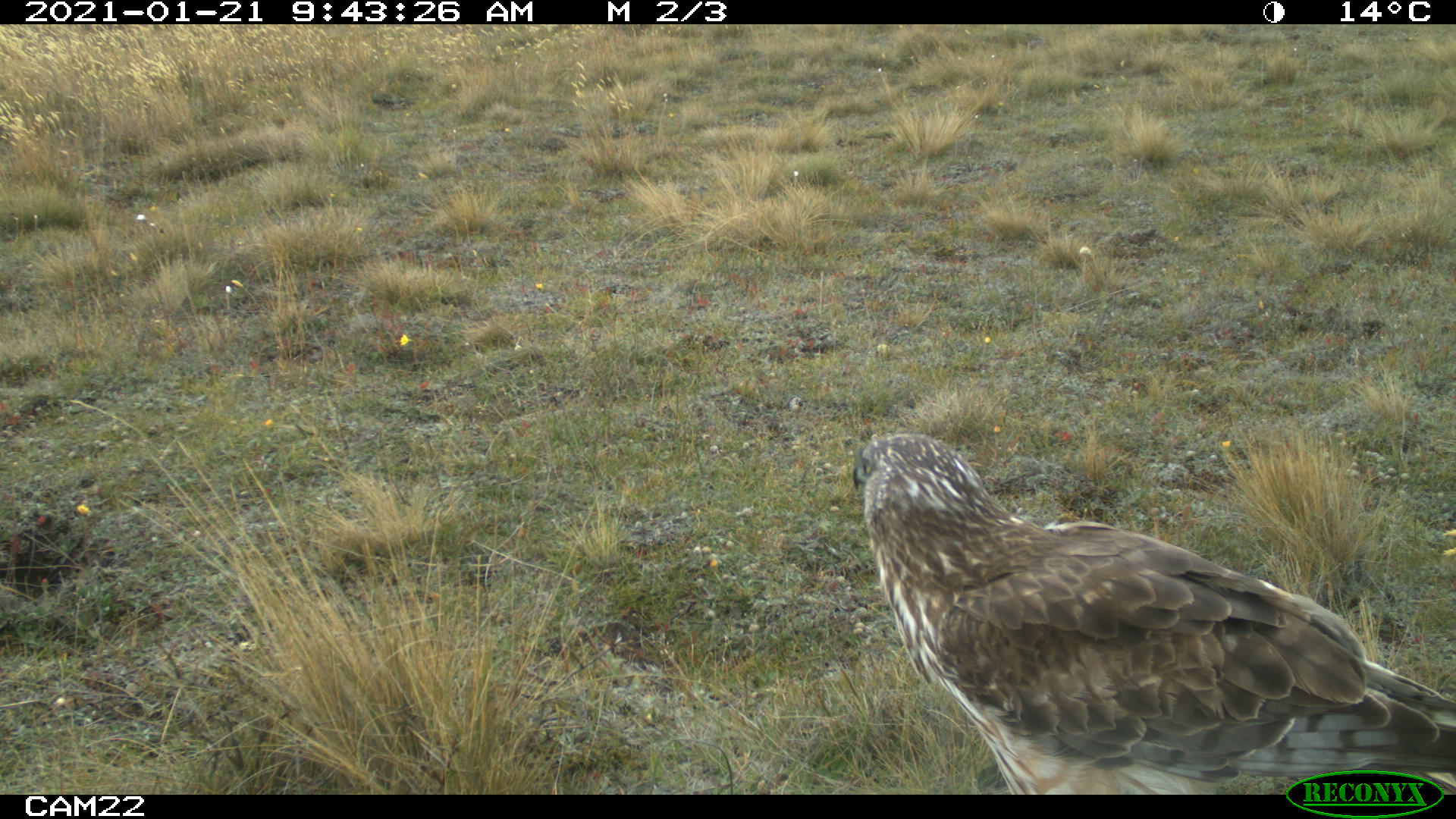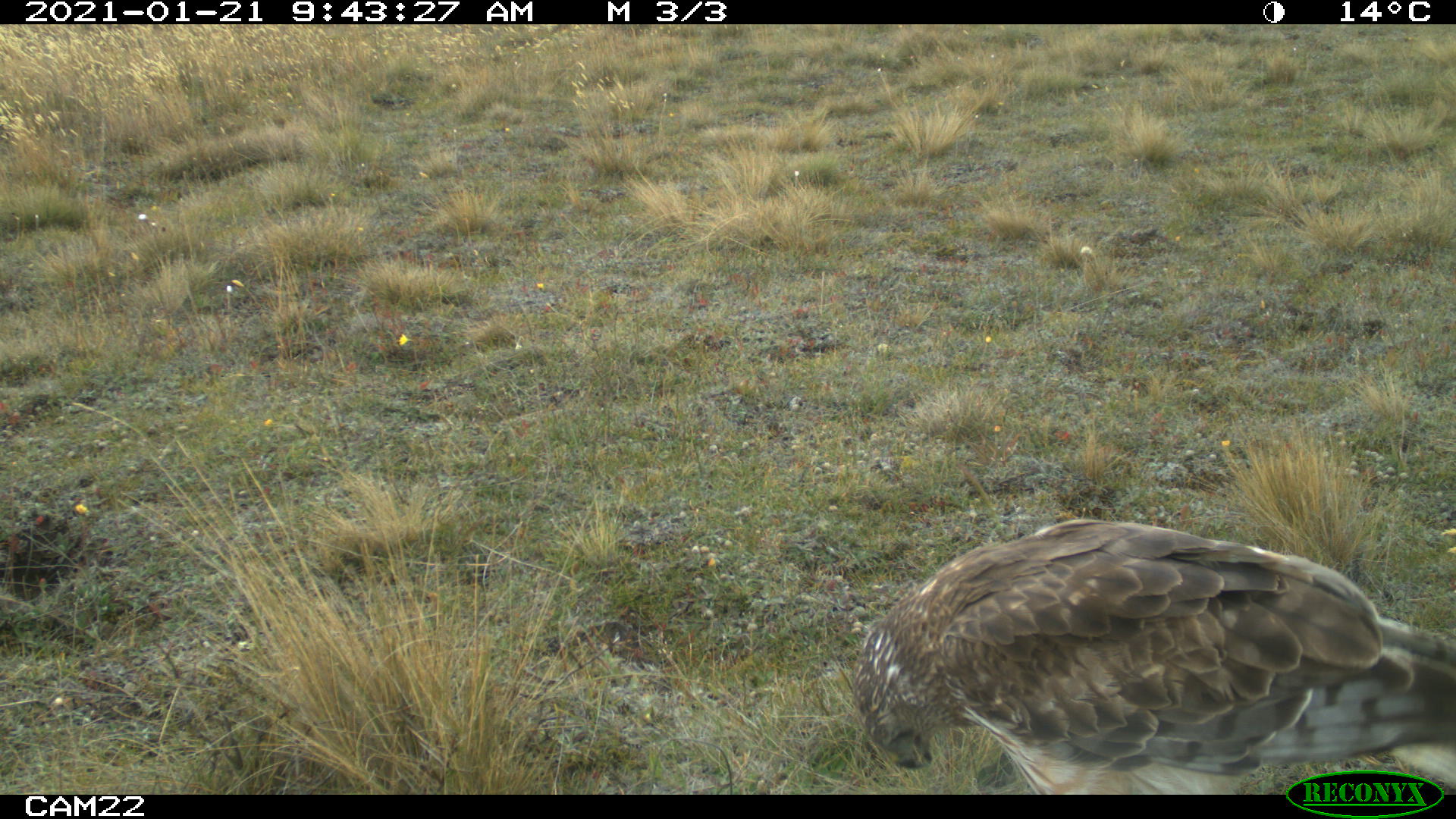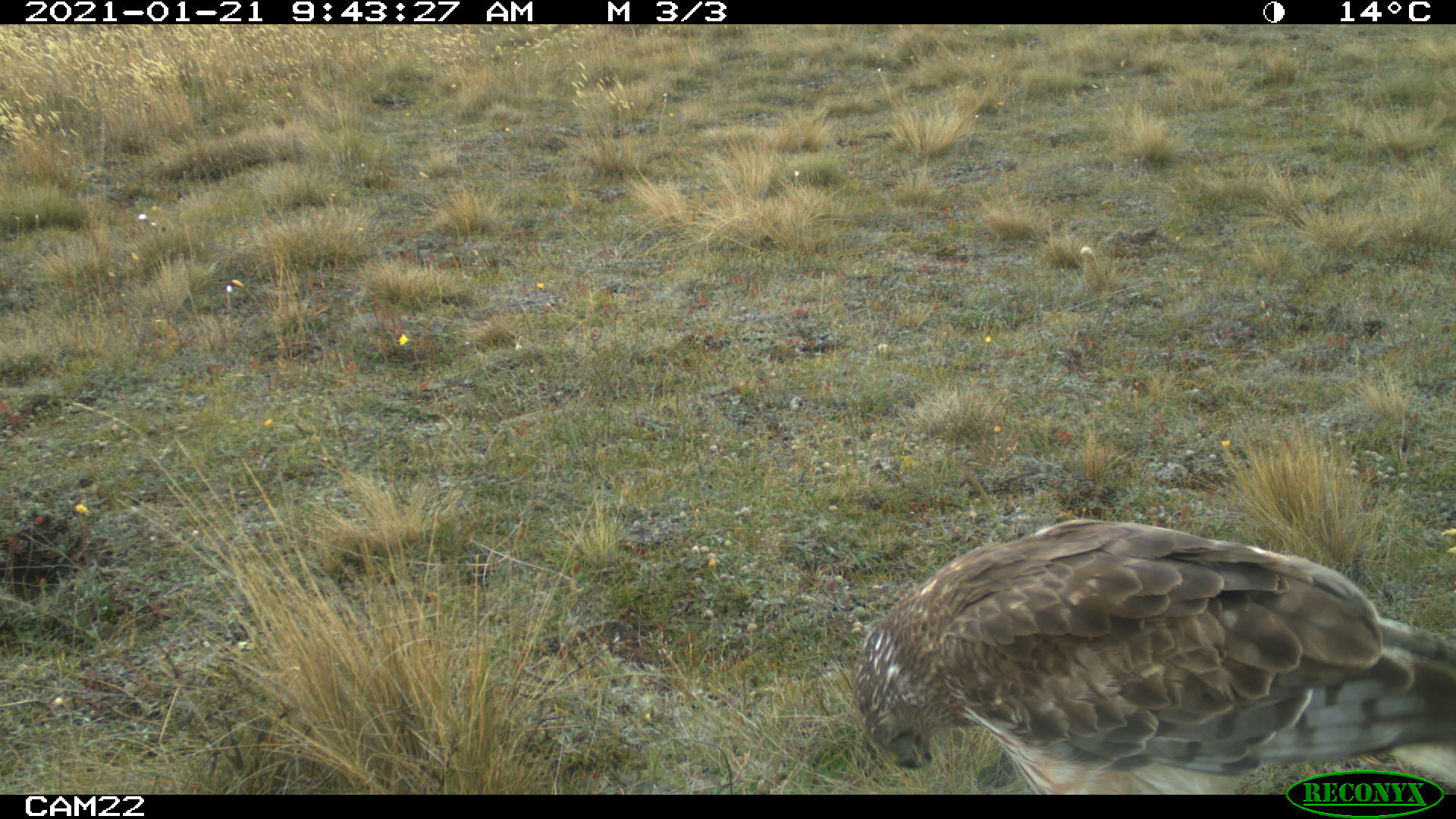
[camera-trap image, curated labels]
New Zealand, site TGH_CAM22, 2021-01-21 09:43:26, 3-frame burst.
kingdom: Animalia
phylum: Chordata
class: Aves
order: Accipitriformes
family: Accipitridae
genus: Circus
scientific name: Circus approximans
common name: swamp harrier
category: harrier